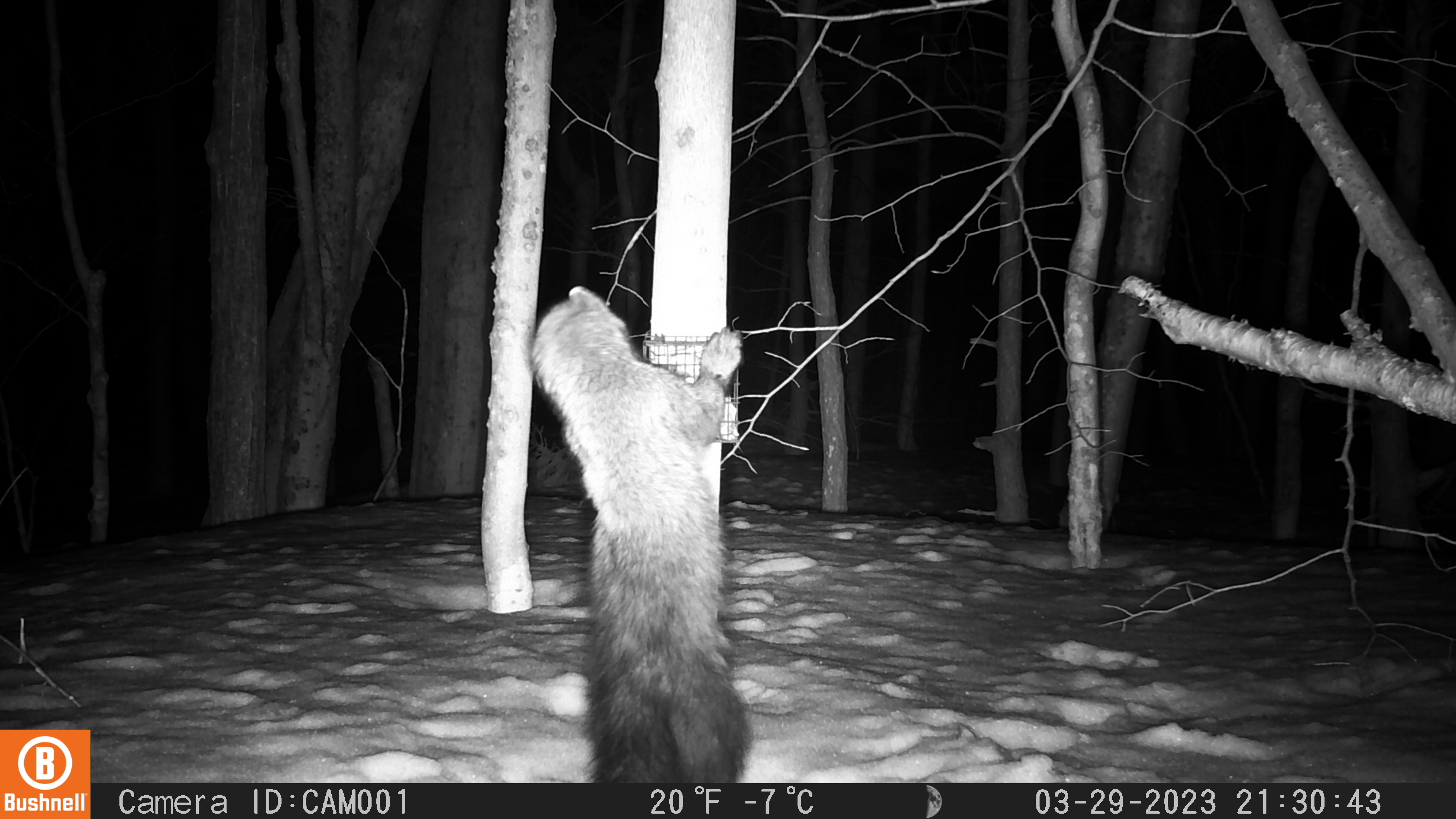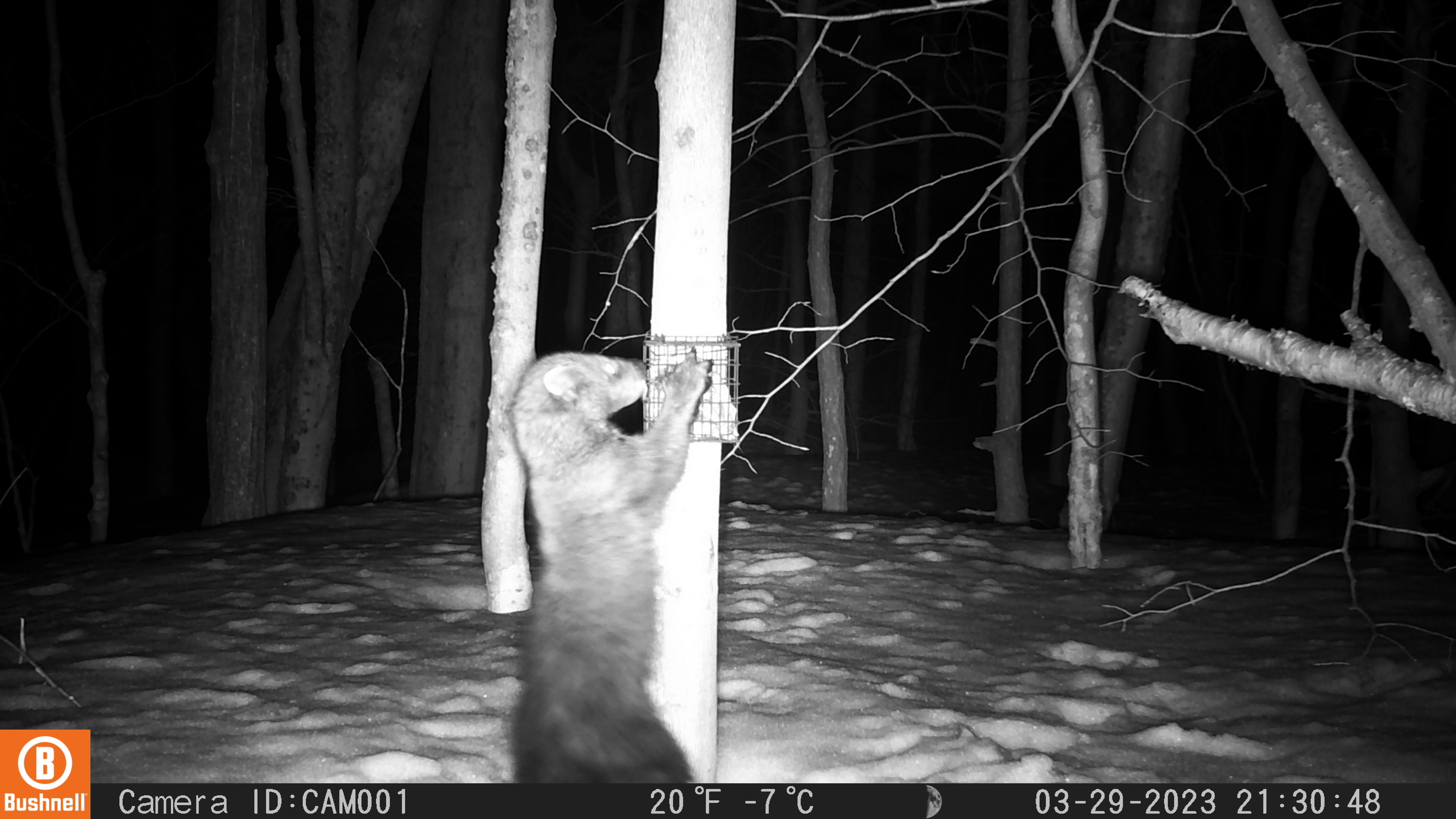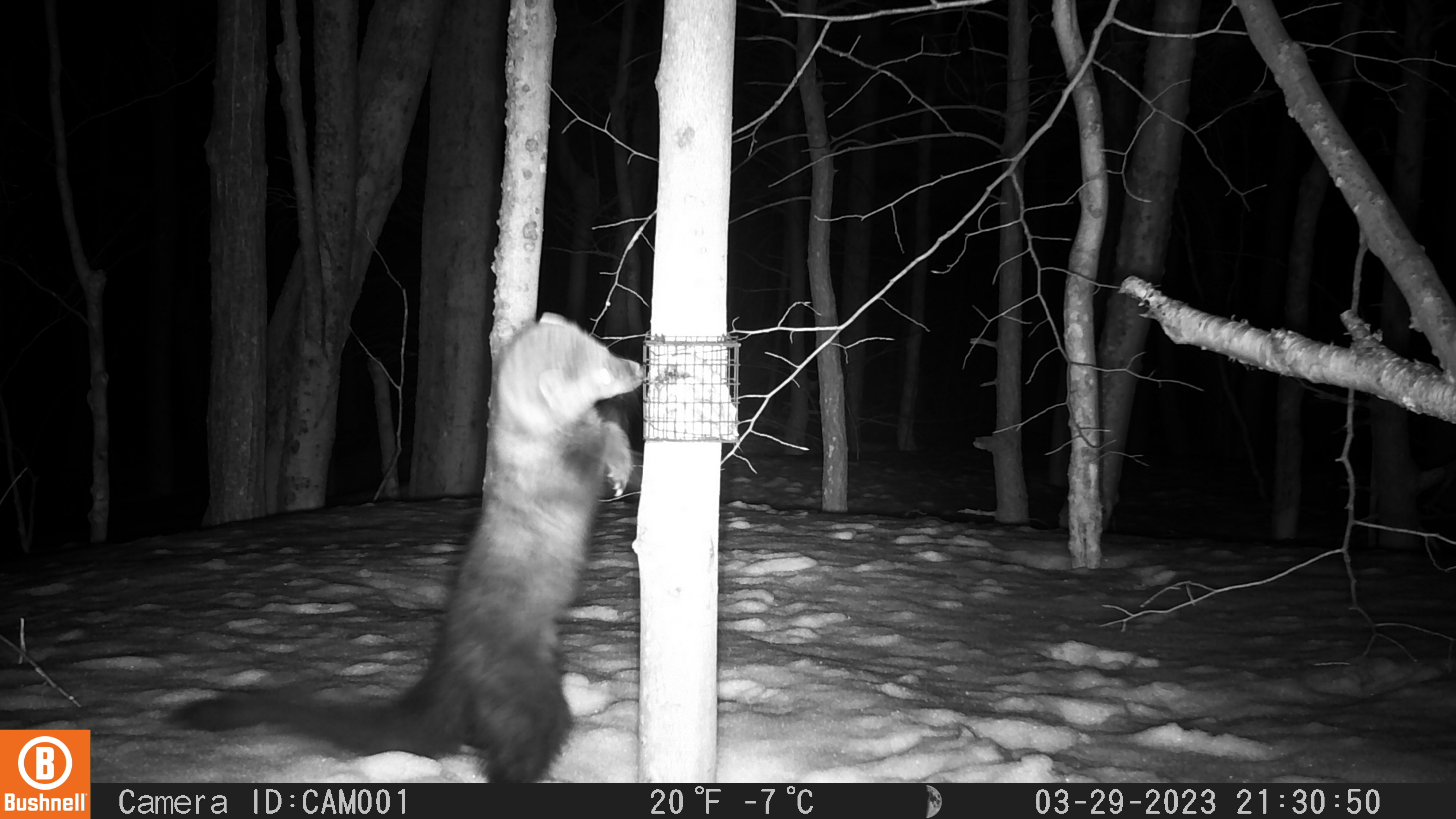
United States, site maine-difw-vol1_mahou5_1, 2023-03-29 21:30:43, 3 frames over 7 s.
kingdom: Animalia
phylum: Chordata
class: Mammalia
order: Carnivora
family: Mustelidae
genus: Pekania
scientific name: Pekania pennanti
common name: fisher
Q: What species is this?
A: Fisher (Pekania pennanti).